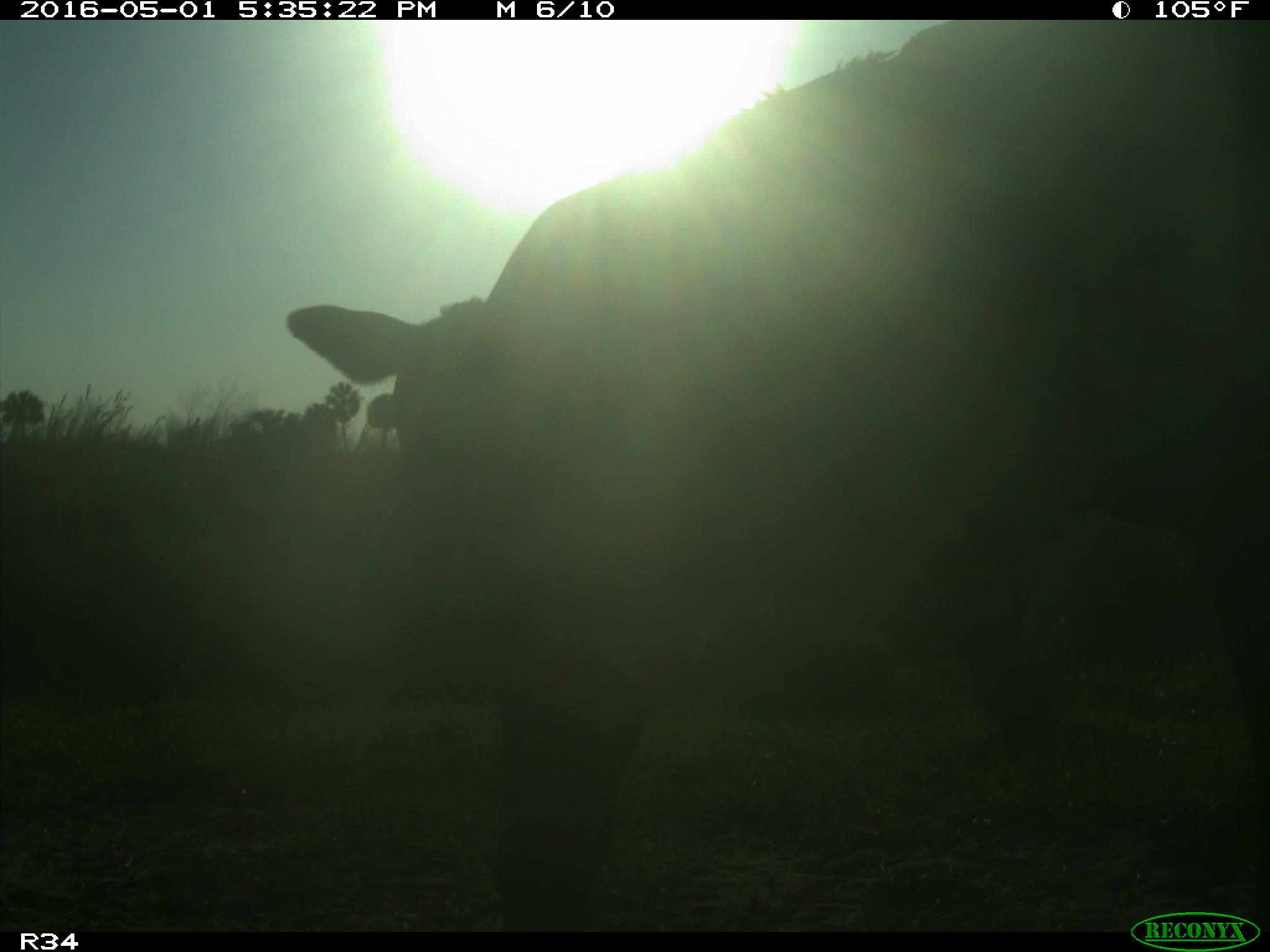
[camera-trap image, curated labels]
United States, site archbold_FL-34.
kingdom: Animalia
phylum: Chordata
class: Mammalia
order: Artiodactyla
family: Bovidae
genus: Bos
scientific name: Bos taurus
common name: domestic cow